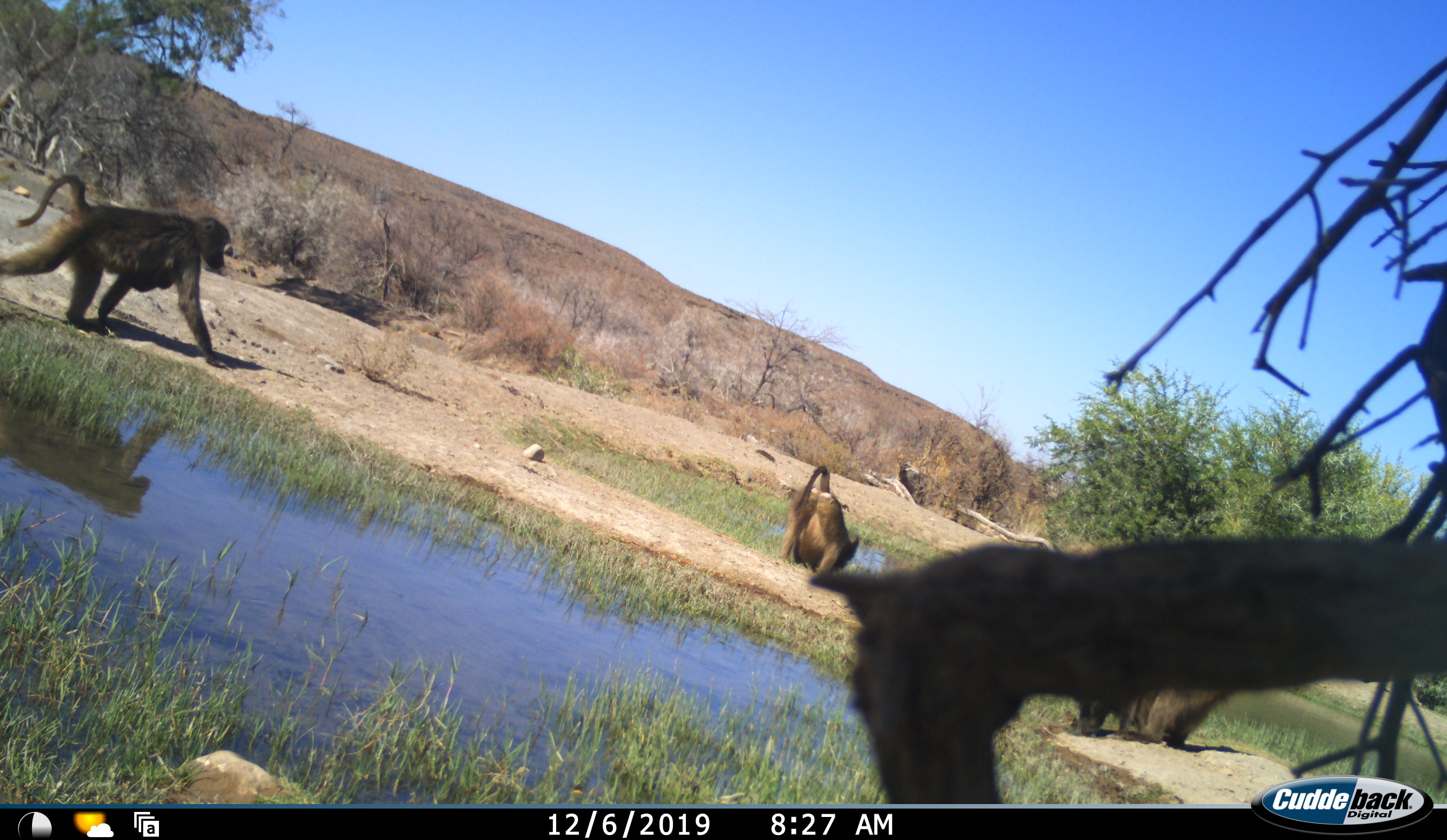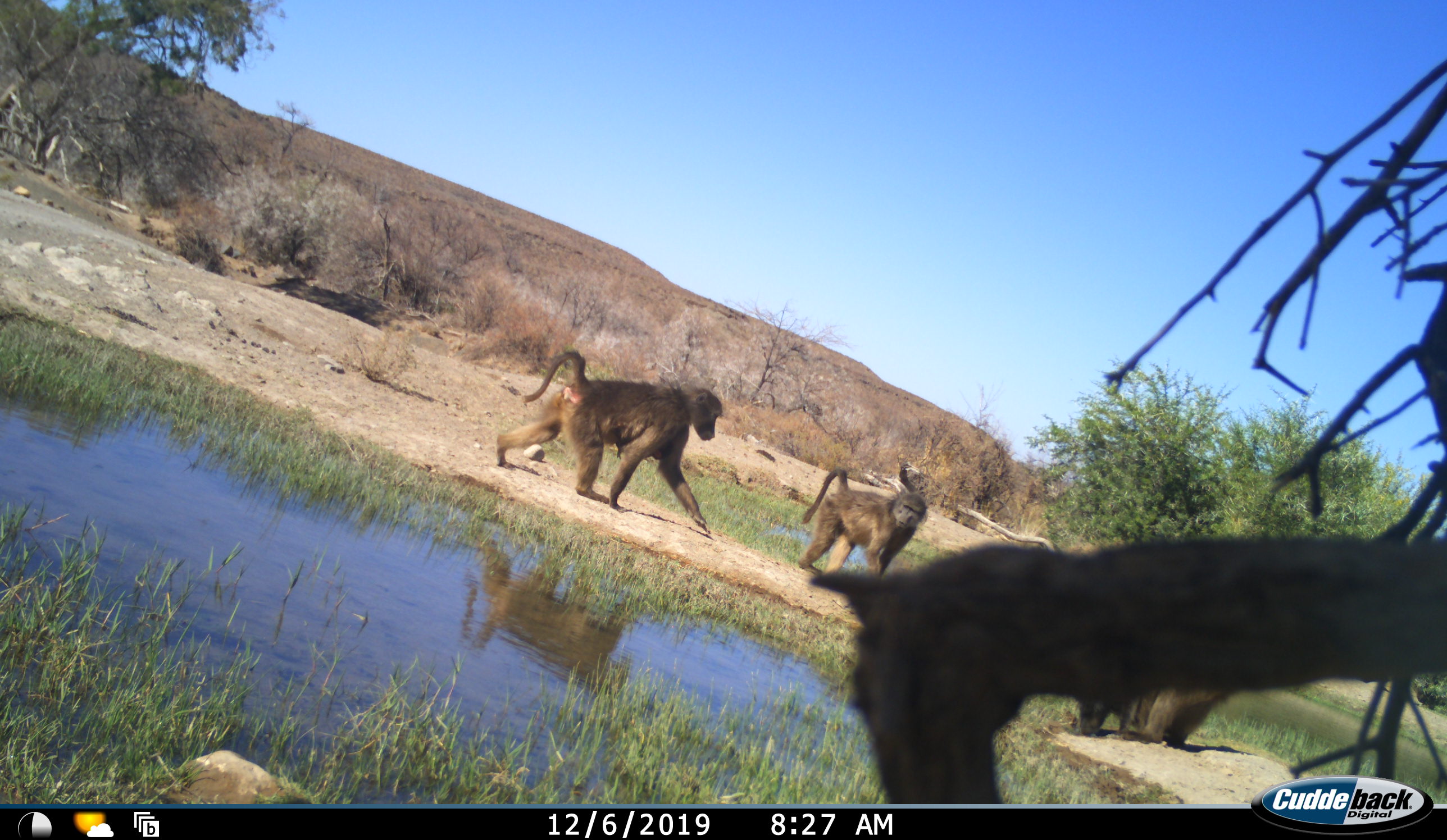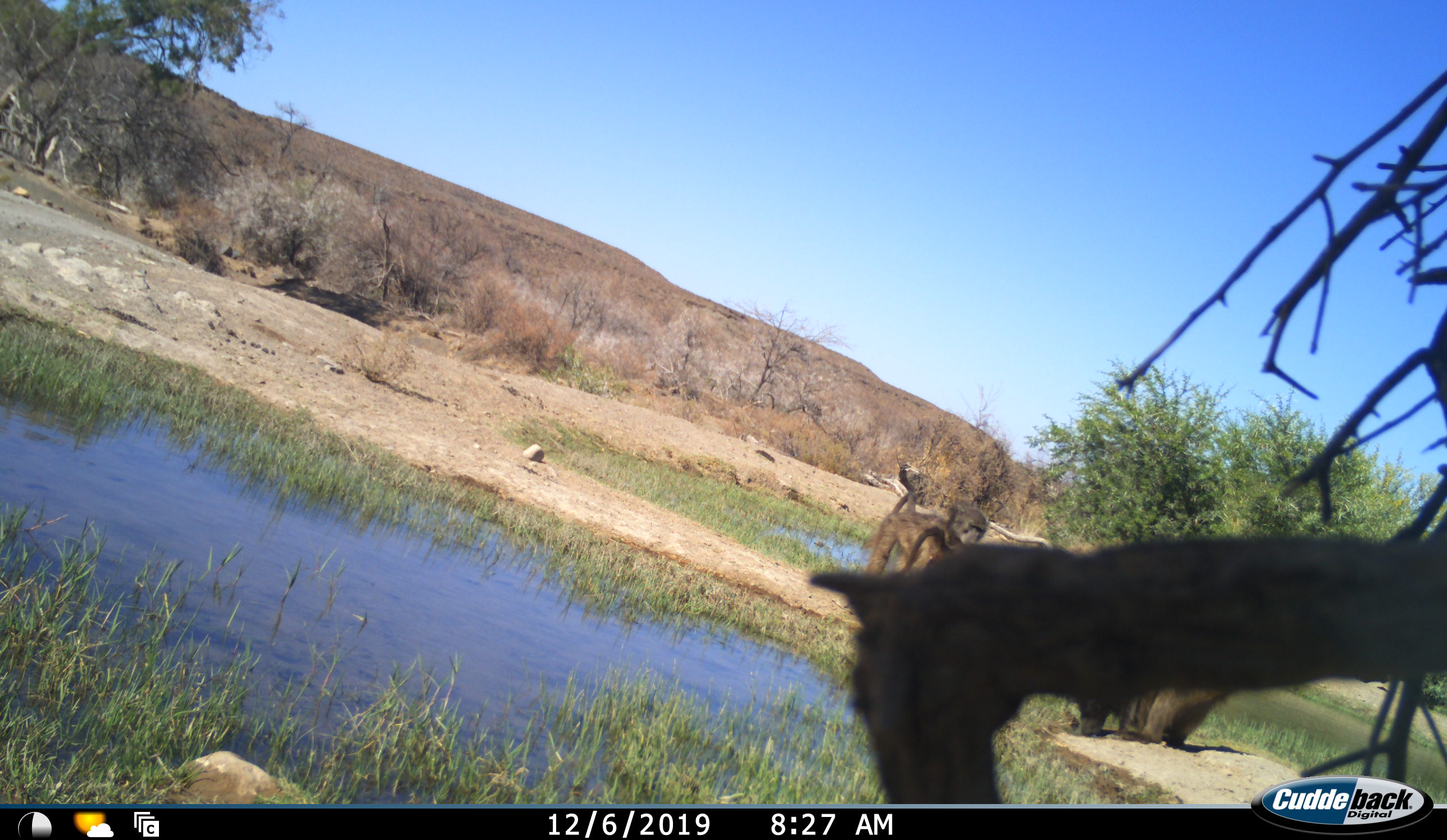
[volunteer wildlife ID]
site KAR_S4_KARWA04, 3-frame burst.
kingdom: Animalia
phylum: Chordata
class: Mammalia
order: Primates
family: Cercopithecidae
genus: Papio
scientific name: Papio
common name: baboon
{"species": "baboon (Papio)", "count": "3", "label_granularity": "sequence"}